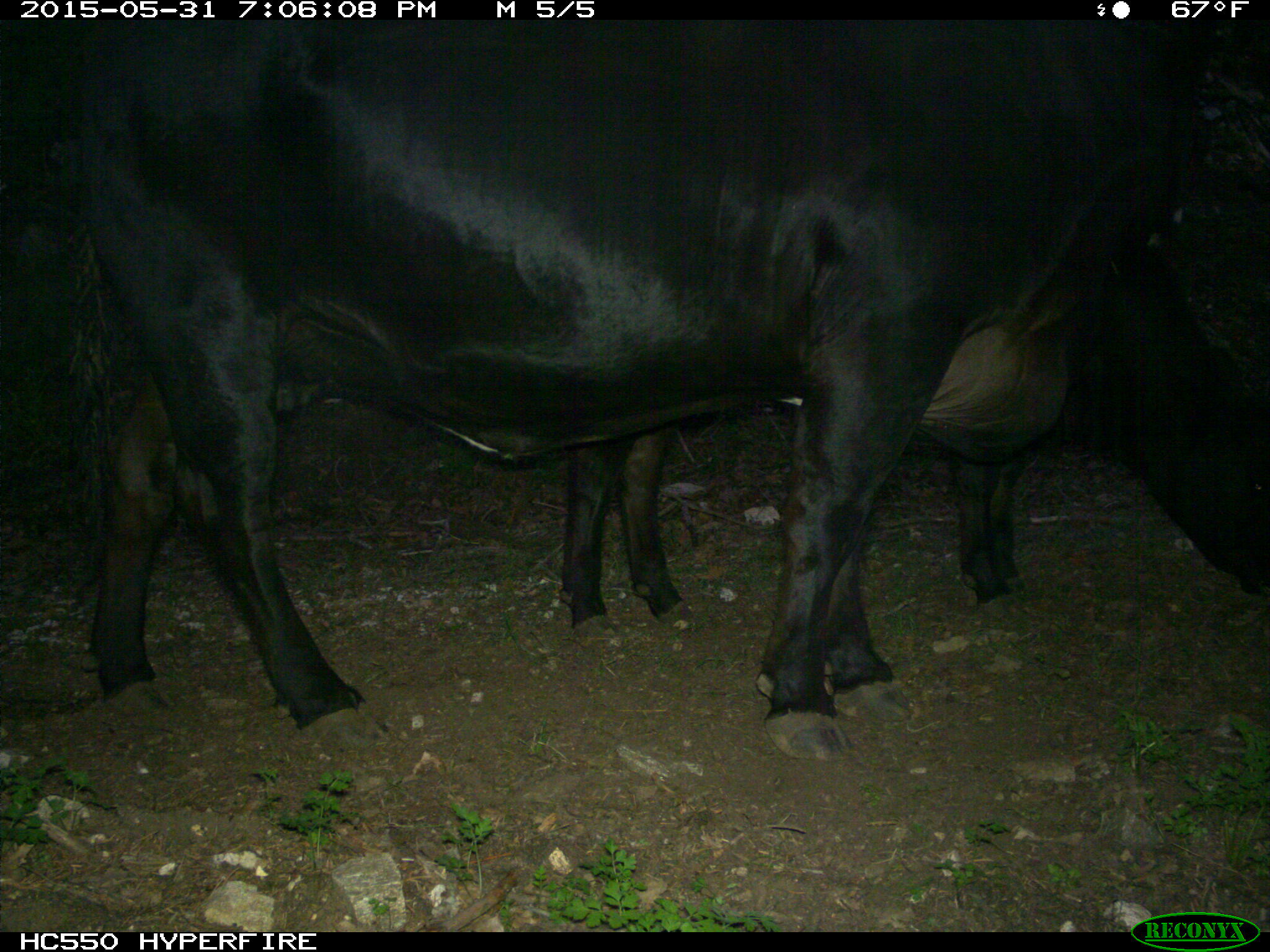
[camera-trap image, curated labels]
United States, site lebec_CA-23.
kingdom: Animalia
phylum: Chordata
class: Mammalia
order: Artiodactyla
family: Bovidae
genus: Bos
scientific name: Bos taurus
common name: domestic cow